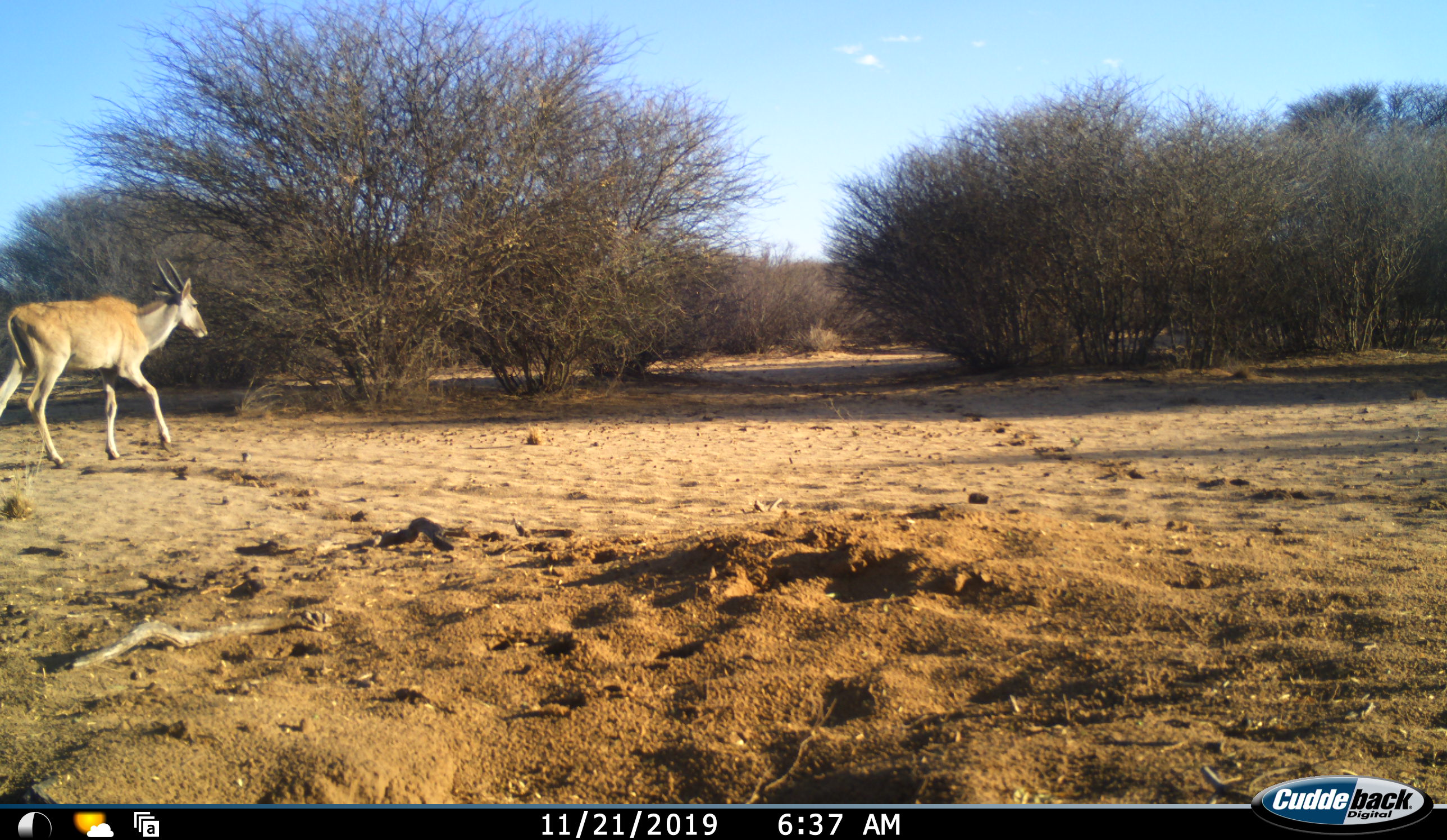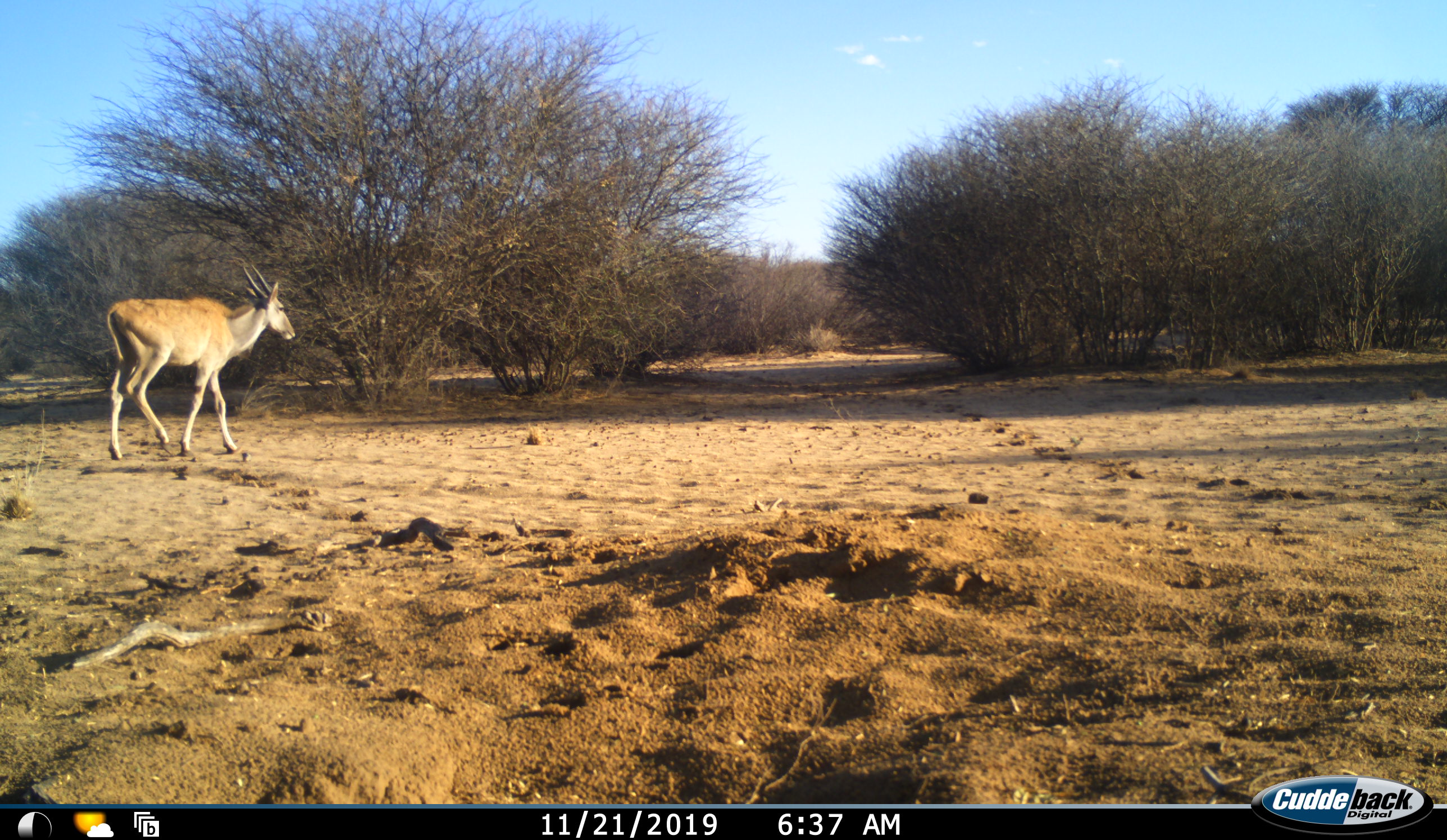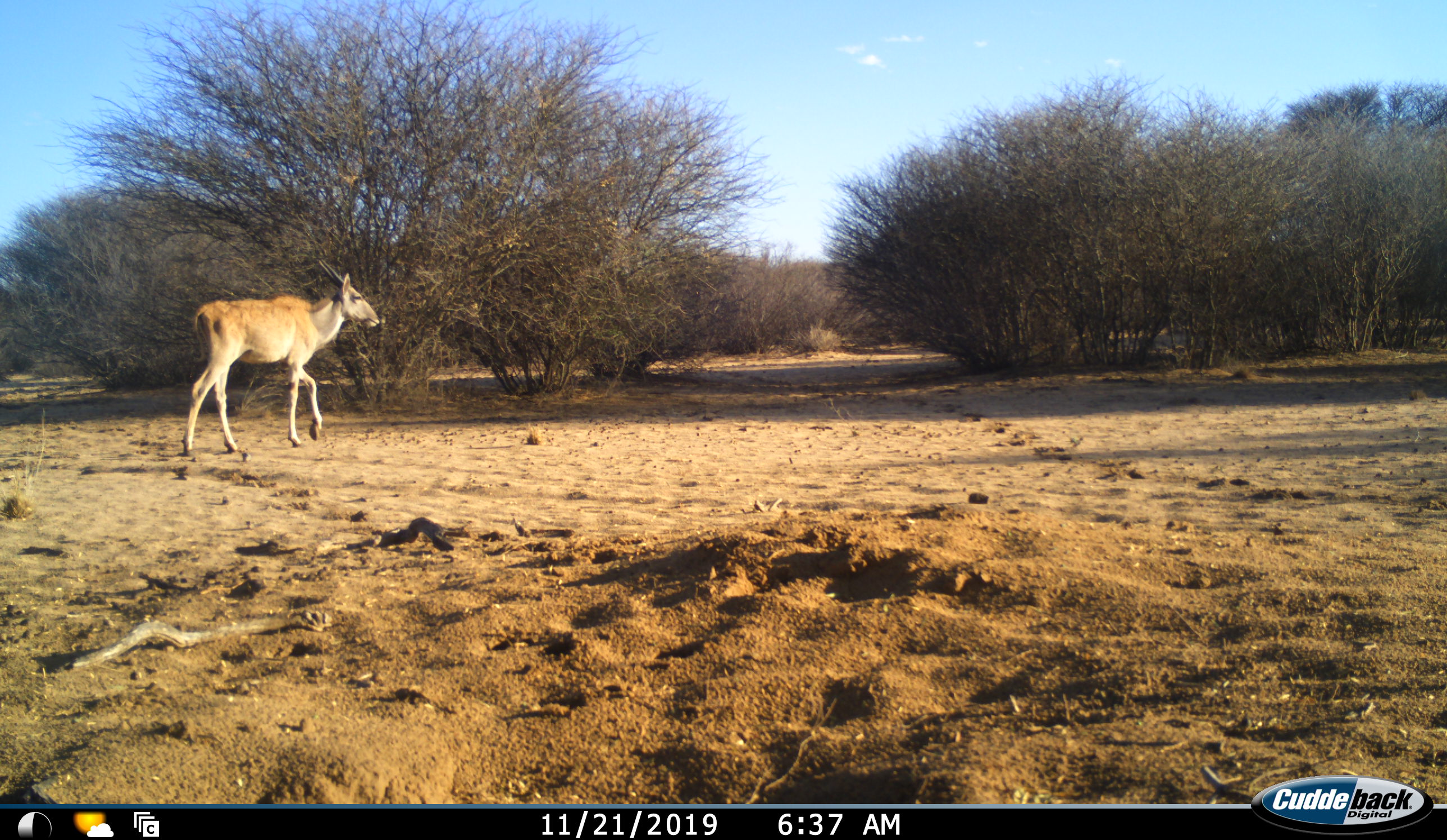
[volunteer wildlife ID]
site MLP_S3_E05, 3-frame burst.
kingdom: Animalia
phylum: Chordata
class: Mammalia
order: Artiodactyla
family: Bovidae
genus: Tragelaphus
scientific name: Tragelaphus oryx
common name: eland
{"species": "eland (Tragelaphus oryx)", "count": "1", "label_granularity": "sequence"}